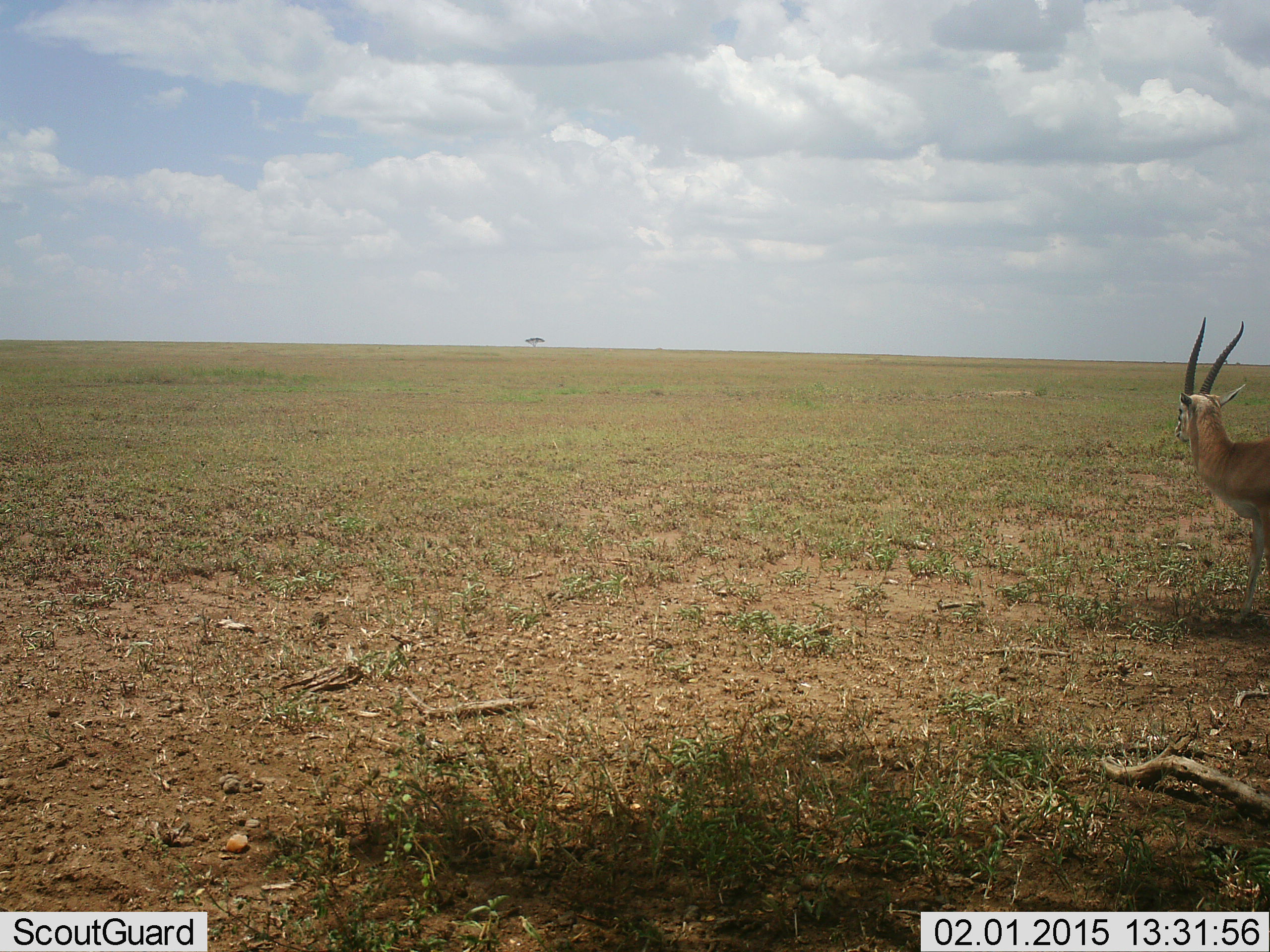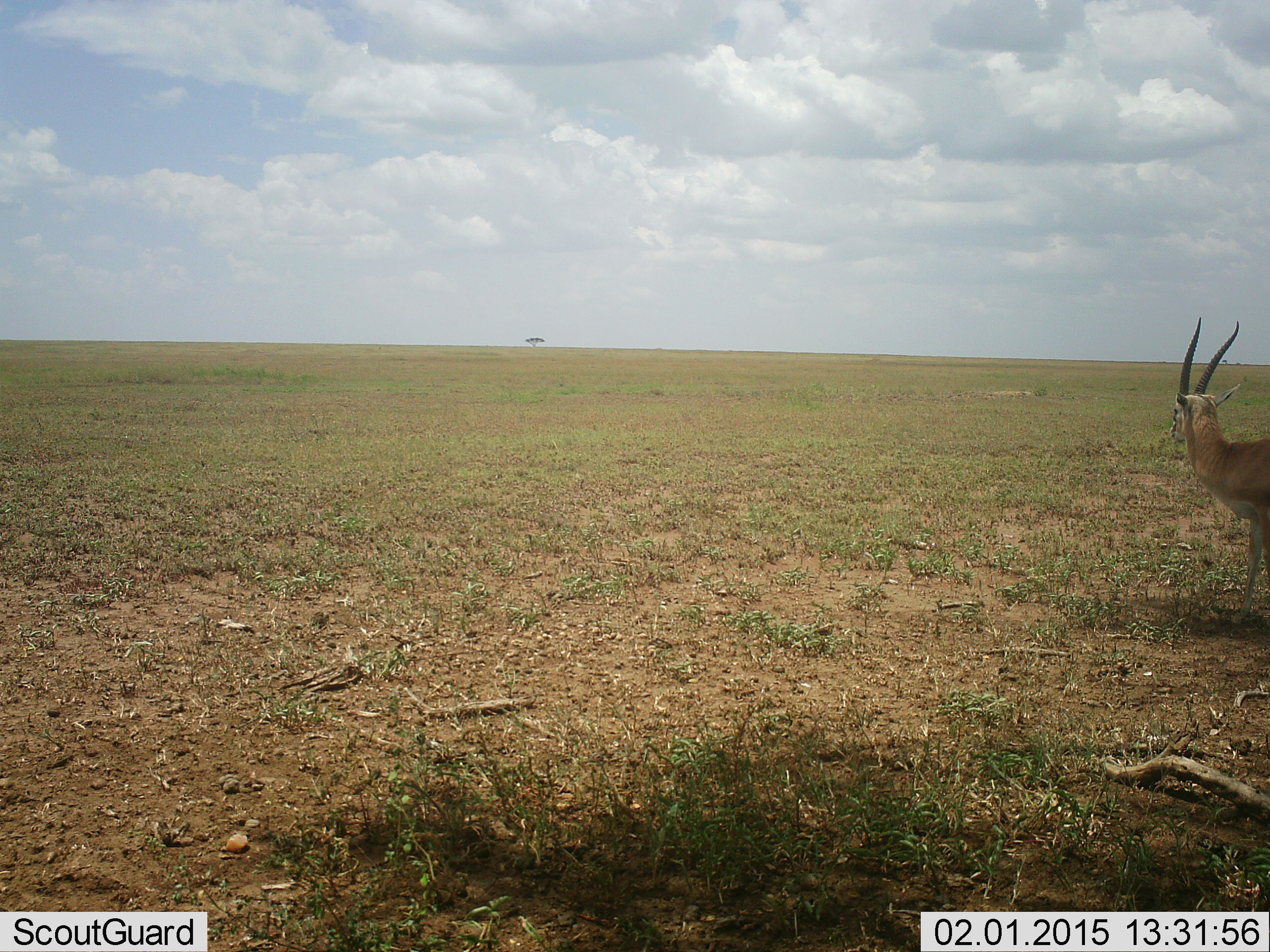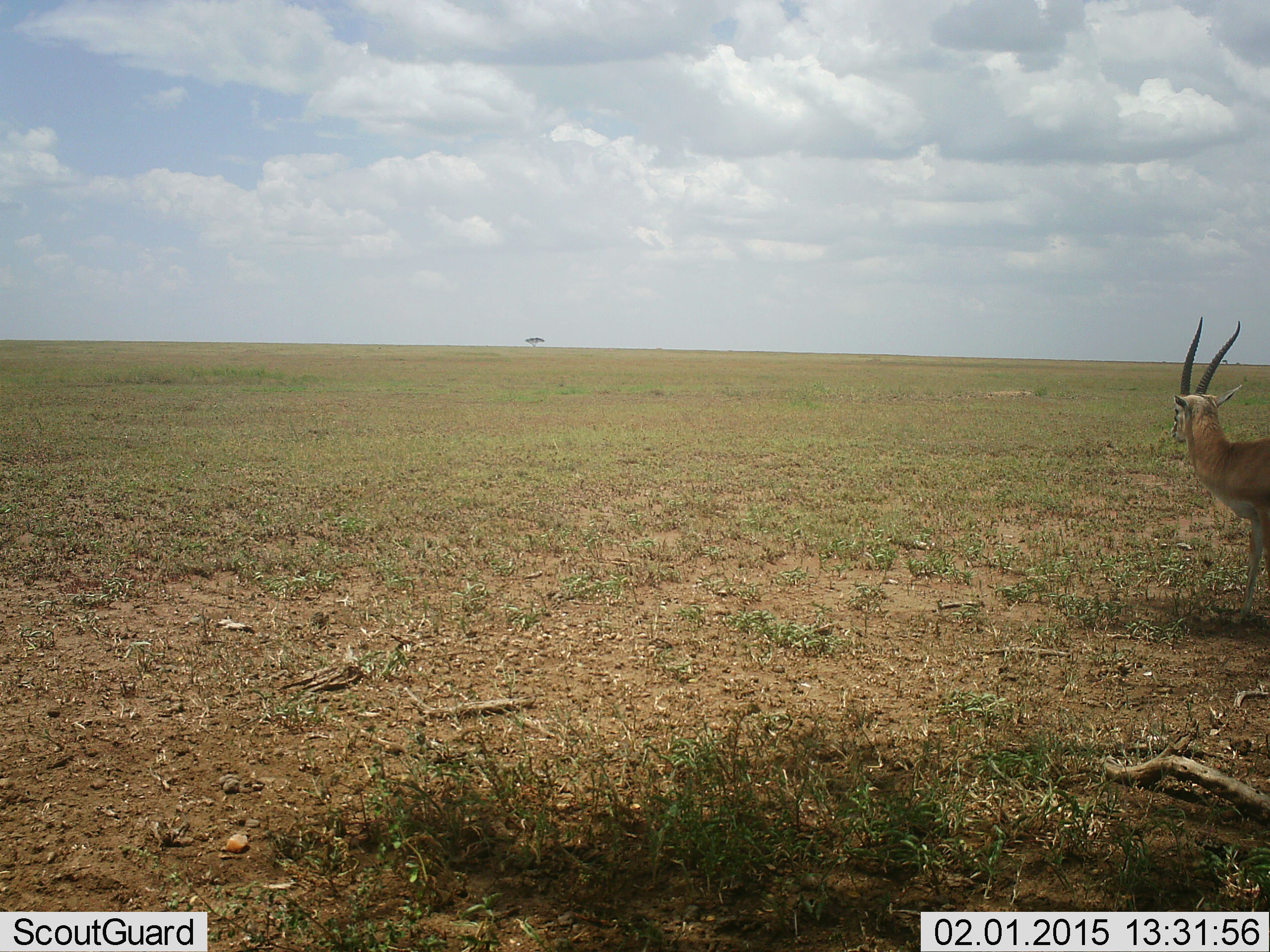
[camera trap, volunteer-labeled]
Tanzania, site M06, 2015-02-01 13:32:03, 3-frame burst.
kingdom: Animalia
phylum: Chordata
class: Mammalia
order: Artiodactyla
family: Bovidae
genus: Nanger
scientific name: Nanger granti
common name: grant's gazelle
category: gazellegrants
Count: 1.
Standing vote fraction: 100%.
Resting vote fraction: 0%.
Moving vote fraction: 0%.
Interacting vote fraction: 0%.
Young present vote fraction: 0%.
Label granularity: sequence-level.